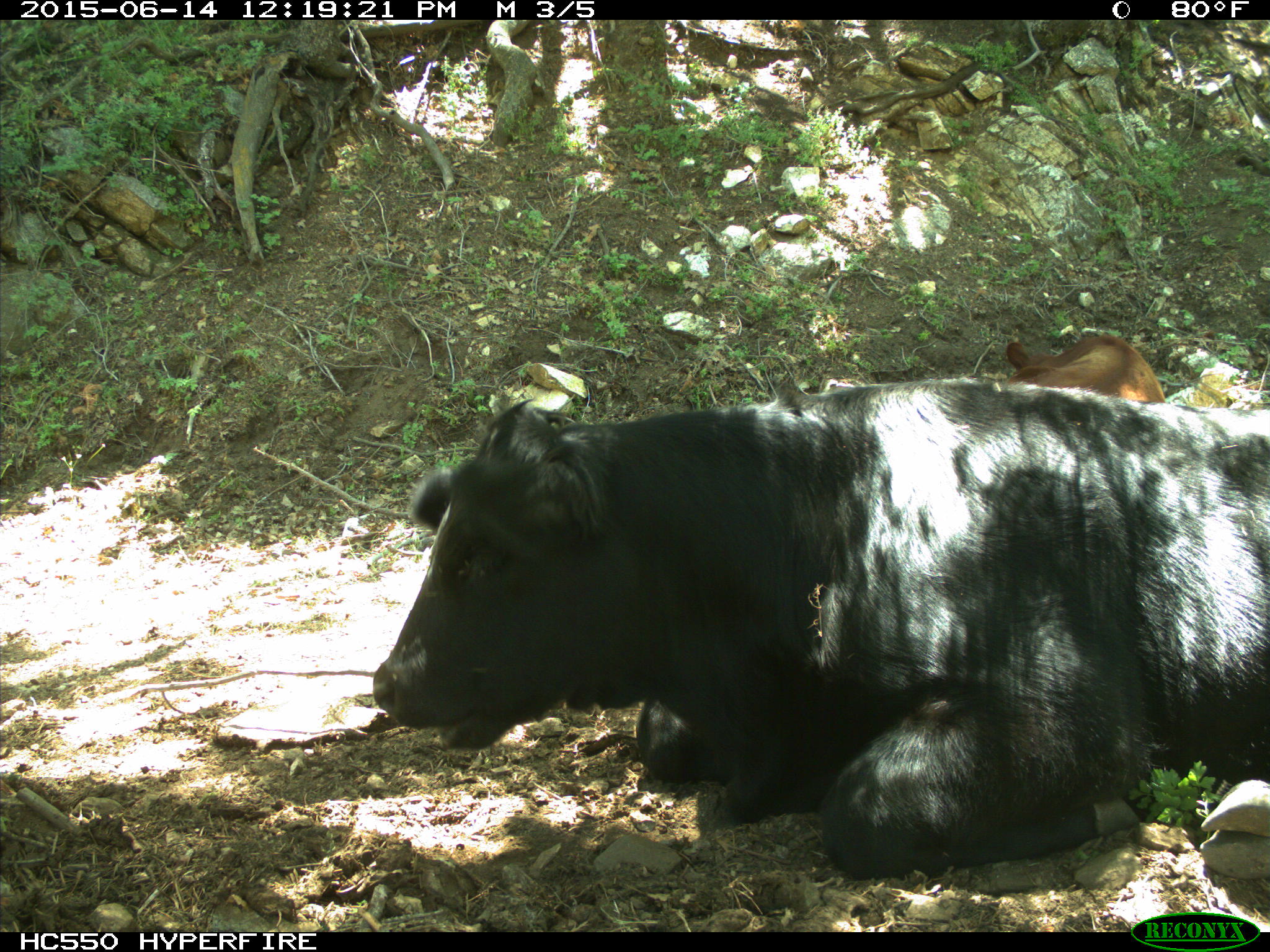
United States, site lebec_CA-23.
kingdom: Animalia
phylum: Chordata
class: Mammalia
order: Artiodactyla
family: Bovidae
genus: Bos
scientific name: Bos taurus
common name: domestic cow